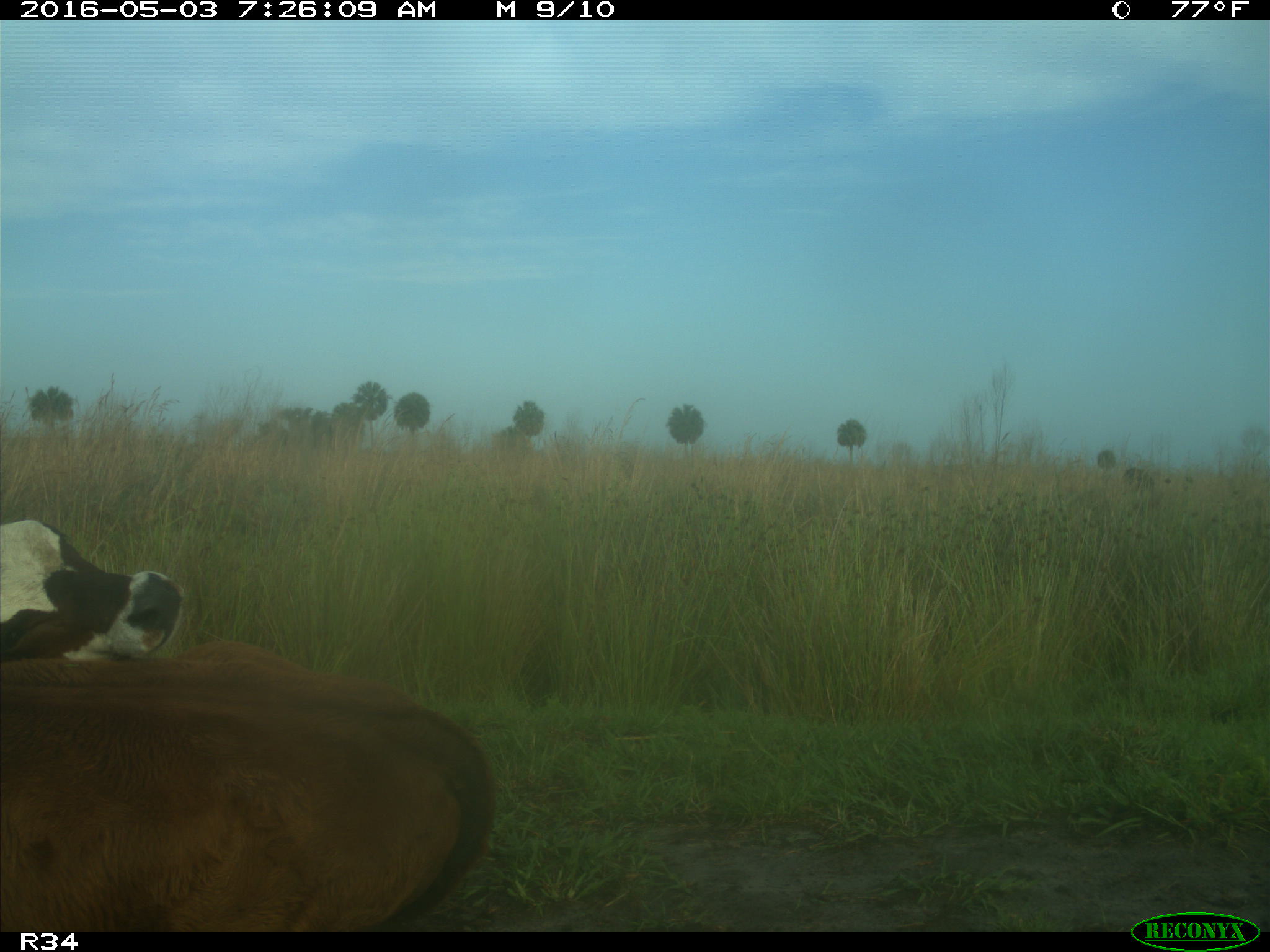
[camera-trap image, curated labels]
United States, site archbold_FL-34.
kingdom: Animalia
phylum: Chordata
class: Mammalia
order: Artiodactyla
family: Bovidae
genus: Bos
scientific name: Bos taurus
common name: domestic cow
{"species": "Bos taurus (domestic cow)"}